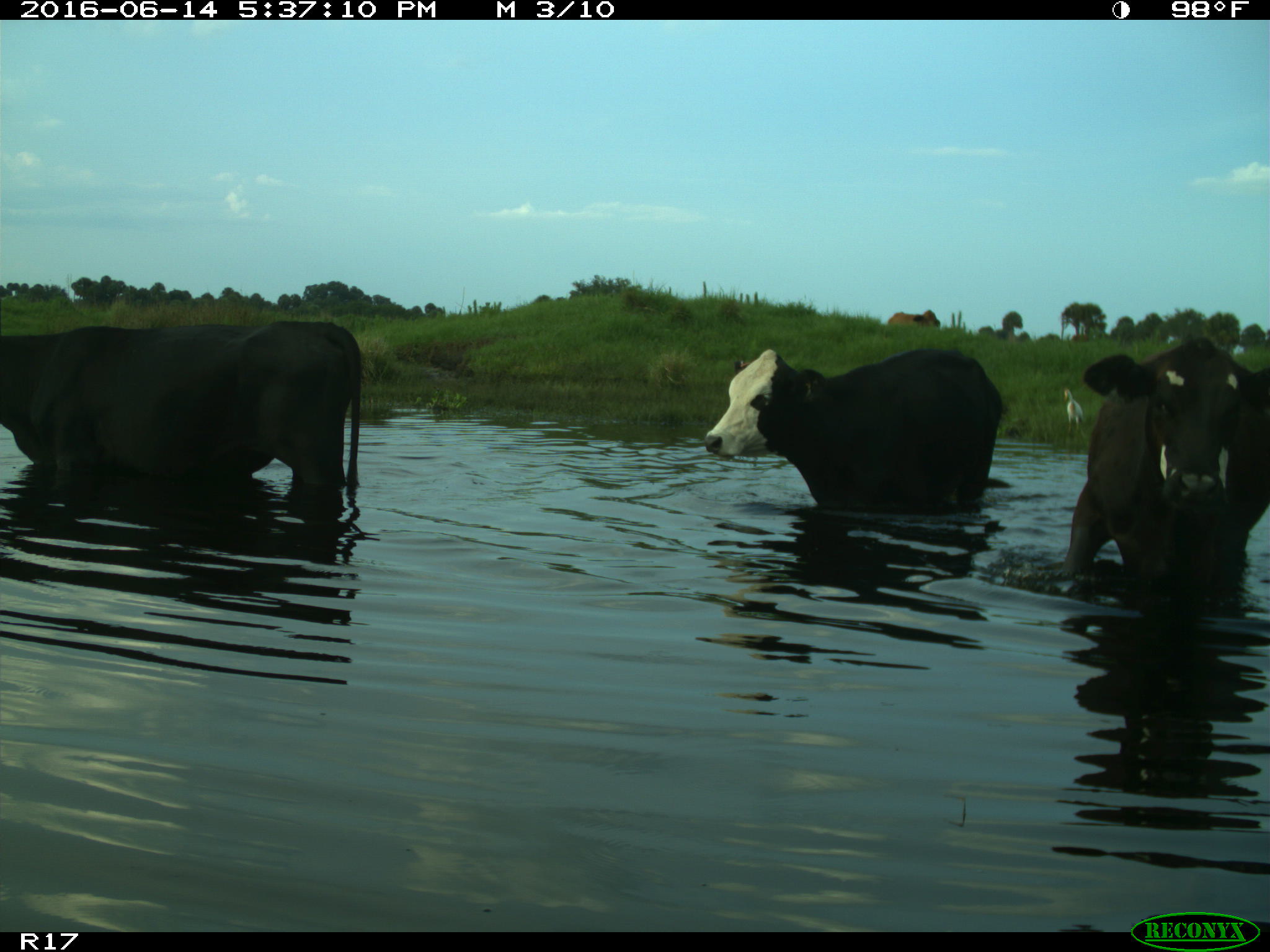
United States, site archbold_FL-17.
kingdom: Animalia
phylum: Chordata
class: Mammalia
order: Artiodactyla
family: Bovidae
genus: Bos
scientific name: Bos taurus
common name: domestic cow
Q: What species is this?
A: Bos taurus (domestic cow).